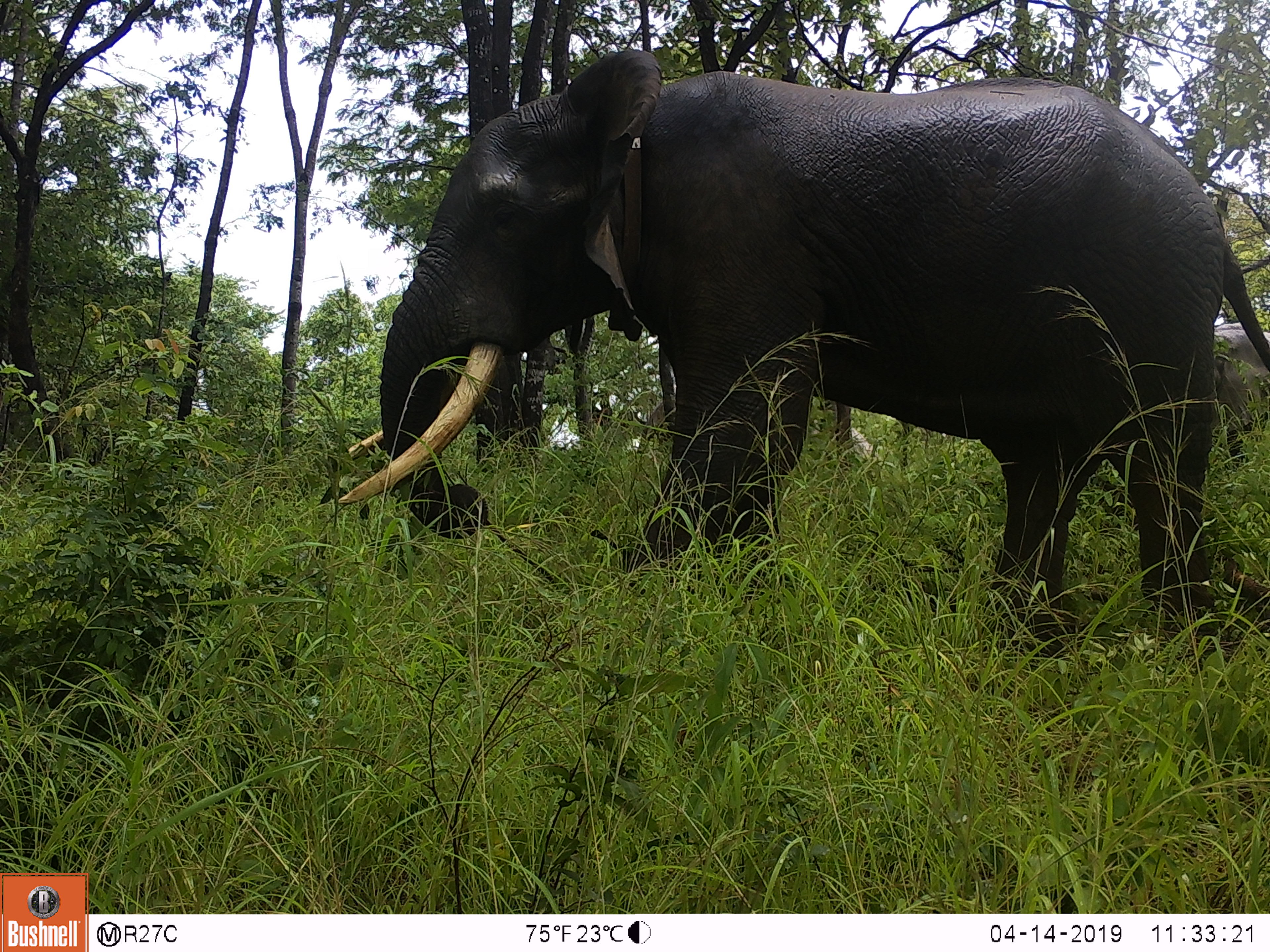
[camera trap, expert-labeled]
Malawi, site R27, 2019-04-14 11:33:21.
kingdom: Animalia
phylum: Chordata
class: Mammalia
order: Proboscidea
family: Elephantidae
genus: Loxodonta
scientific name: Loxodonta africana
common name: african savanna elephant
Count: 1.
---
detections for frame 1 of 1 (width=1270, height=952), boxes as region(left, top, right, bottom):
african savanna elephant: region(330, 38, 1268, 664)